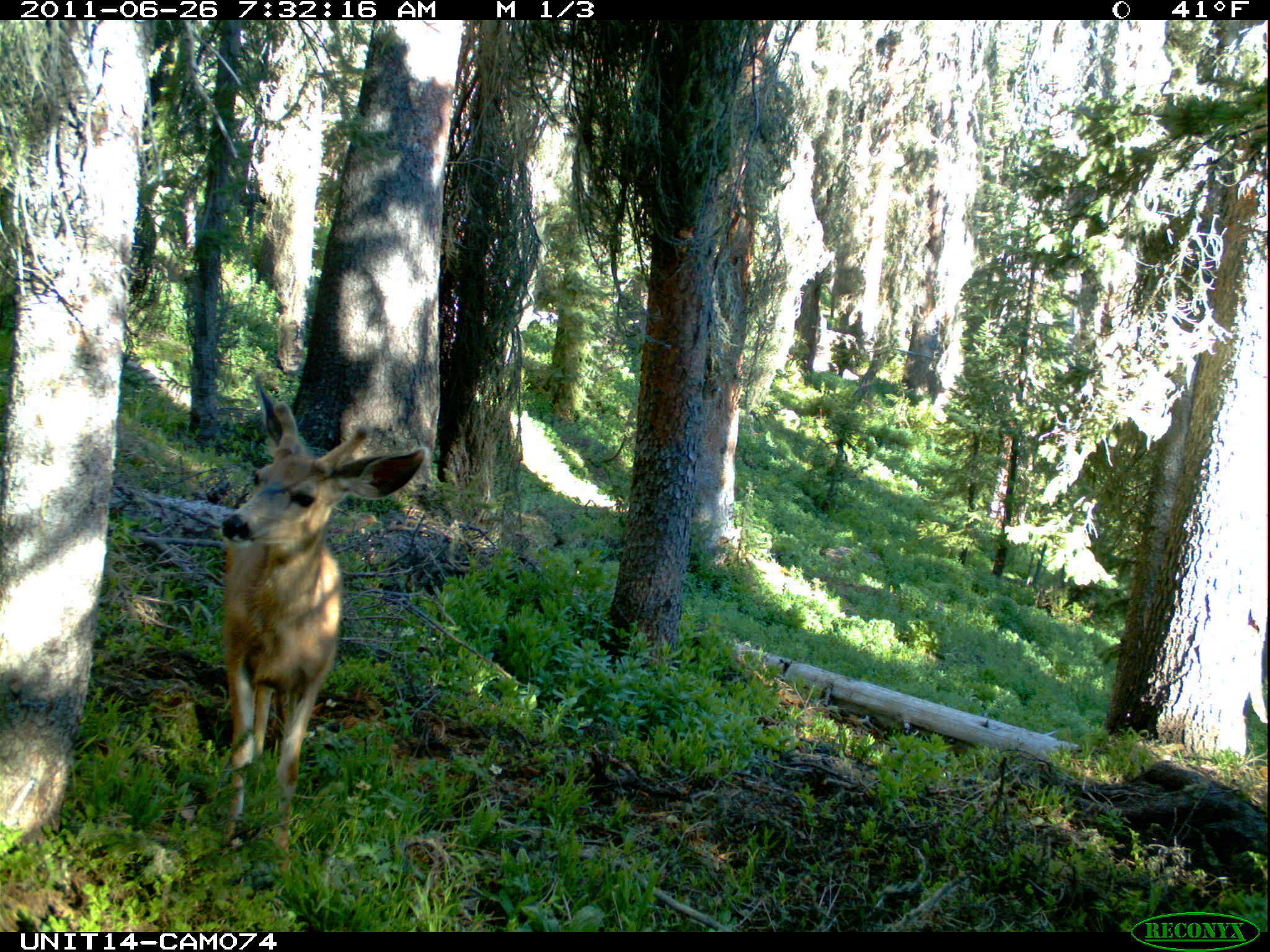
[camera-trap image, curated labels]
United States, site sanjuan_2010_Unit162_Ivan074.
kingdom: Animalia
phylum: Chordata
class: Mammalia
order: Artiodactyla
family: Cervidae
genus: Odocoileus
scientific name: Odocoileus hemionus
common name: mule deer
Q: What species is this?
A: Odocoileus hemionus (mule deer).